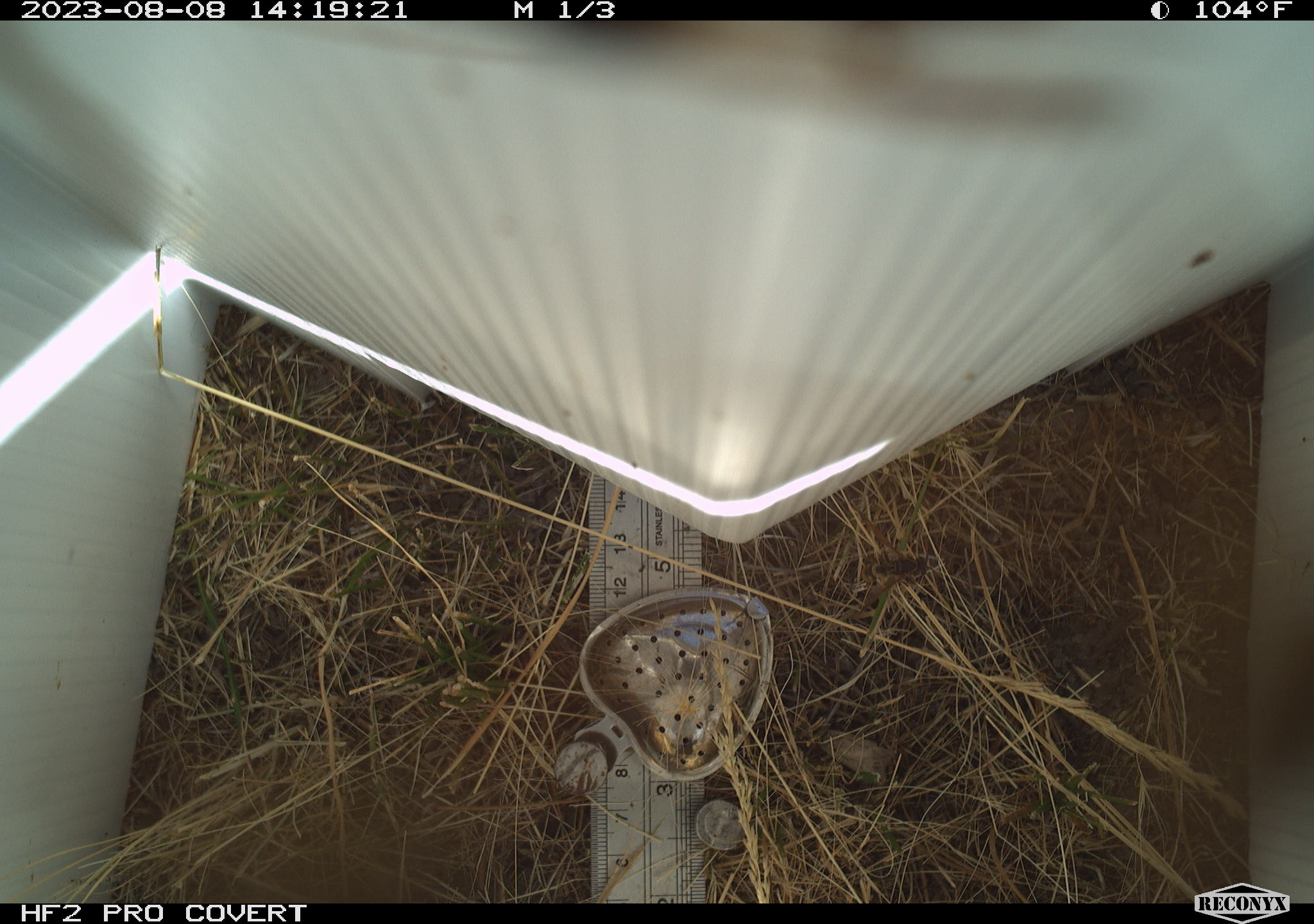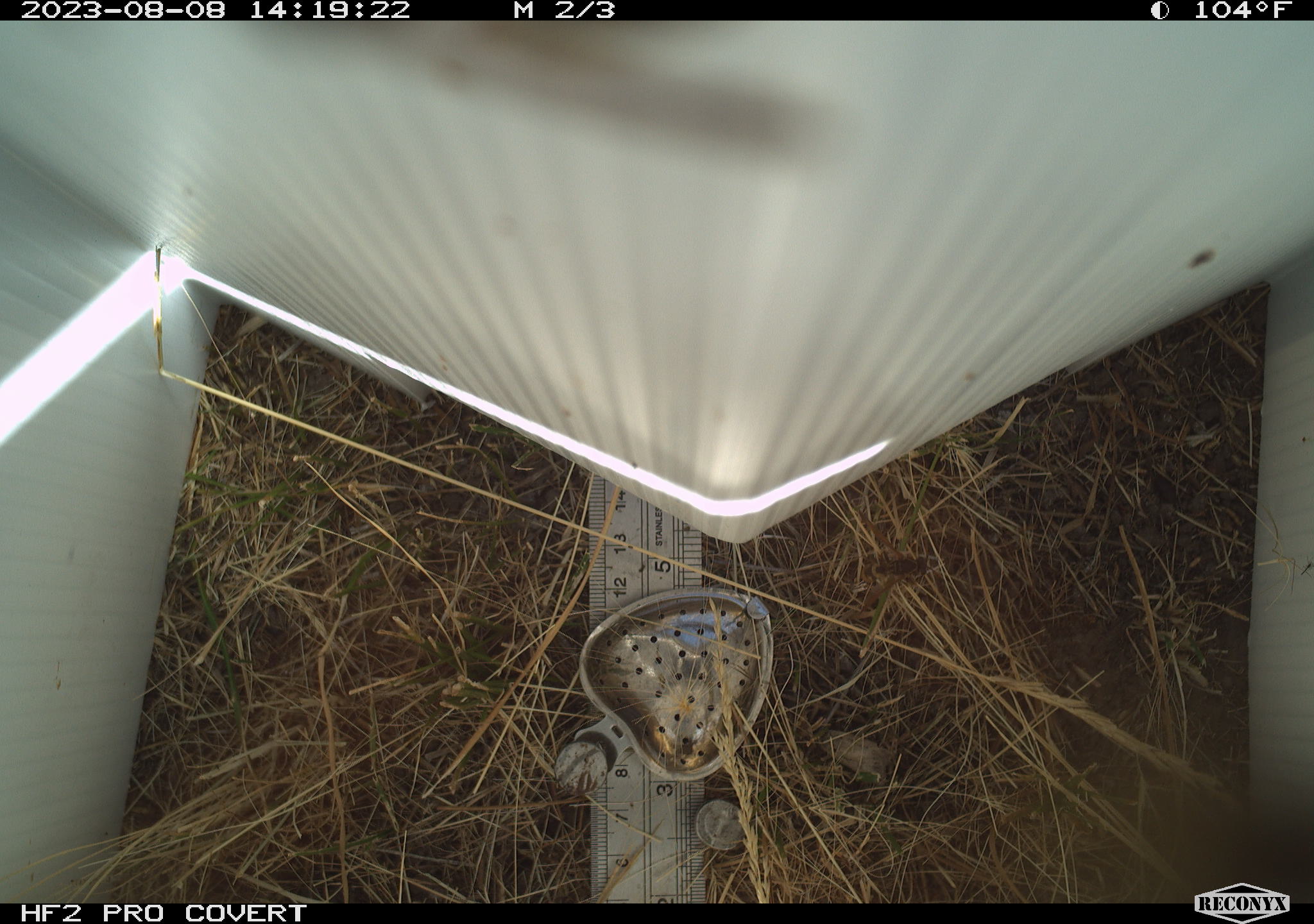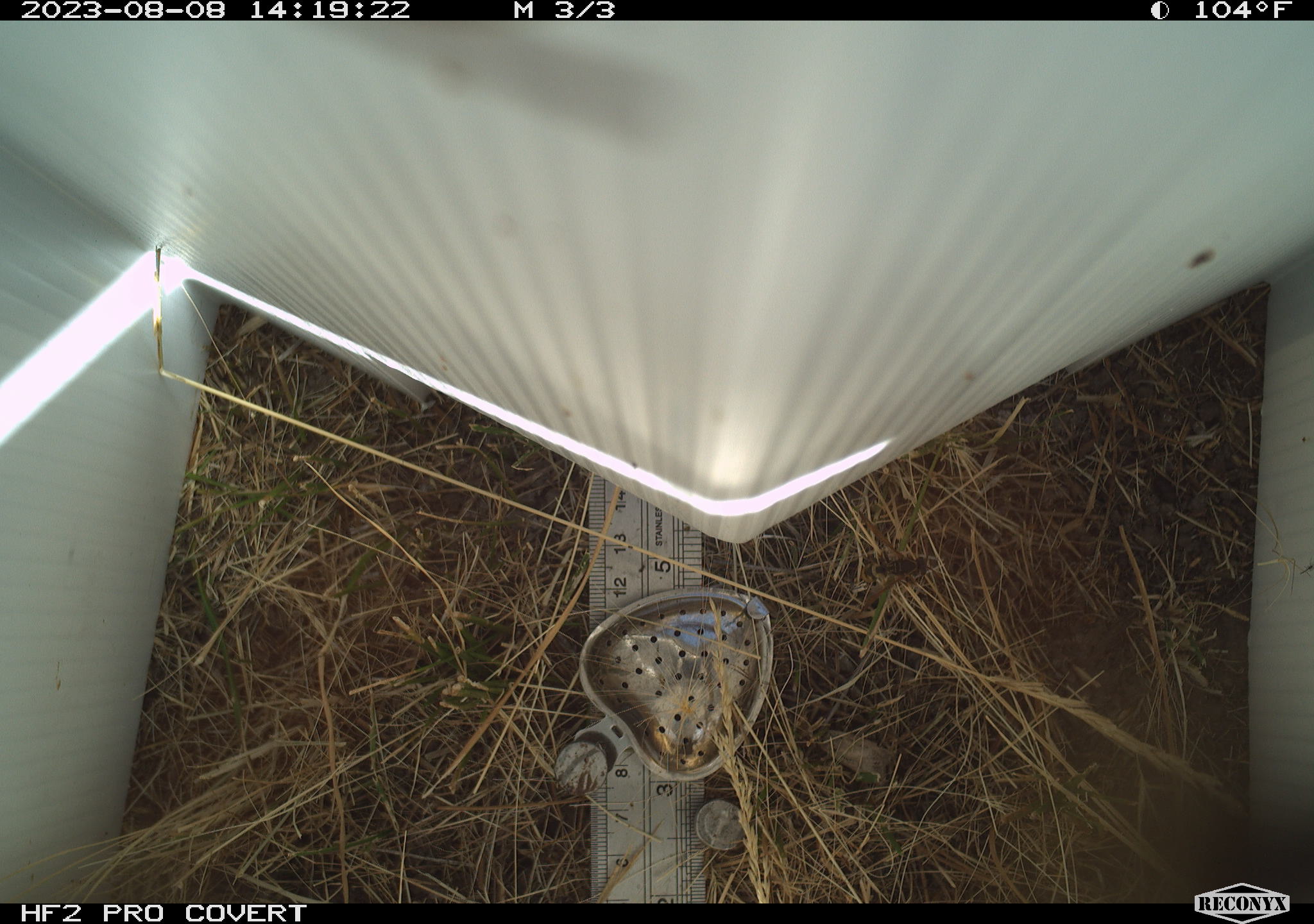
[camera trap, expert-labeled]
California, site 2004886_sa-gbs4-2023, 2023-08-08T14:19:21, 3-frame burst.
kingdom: Animalia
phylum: Arthropoda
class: Insecta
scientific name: Insecta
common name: insect